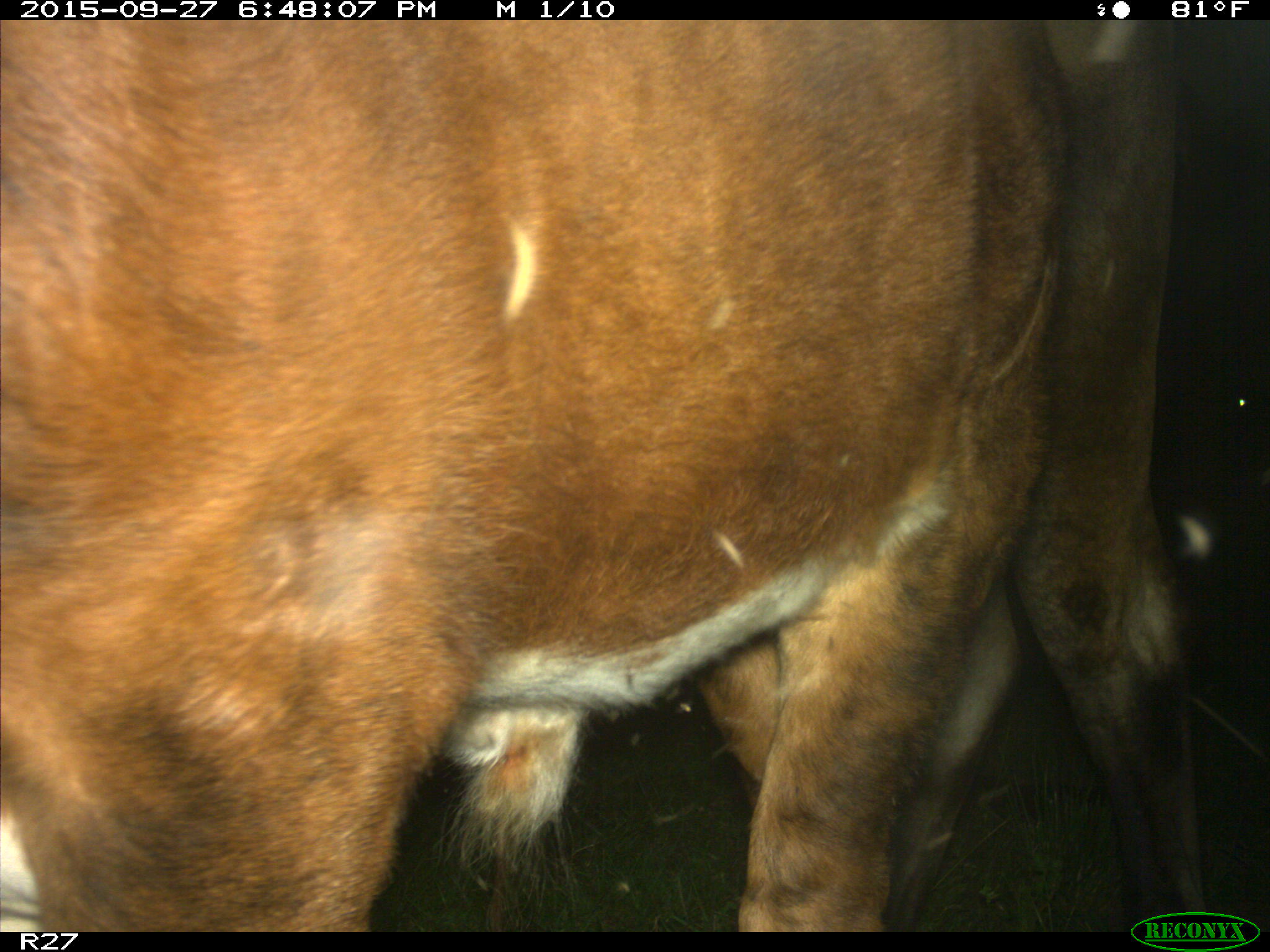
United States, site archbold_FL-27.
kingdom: Animalia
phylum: Chordata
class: Mammalia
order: Artiodactyla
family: Bovidae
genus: Bos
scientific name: Bos taurus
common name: domestic cow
Bos taurus (domestic cow).